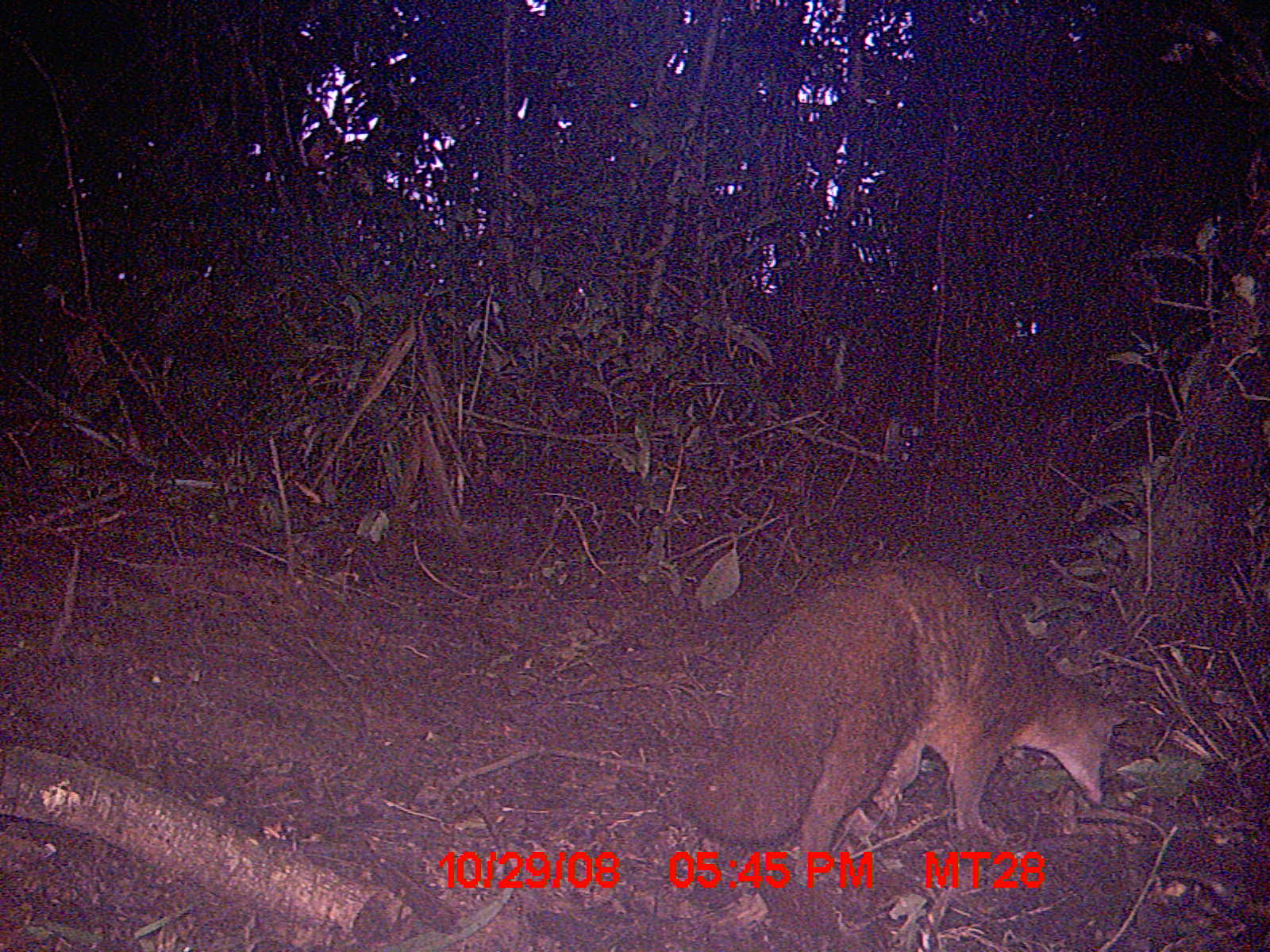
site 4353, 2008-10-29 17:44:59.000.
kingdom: Animalia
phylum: Chordata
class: Aves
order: Cuculiformes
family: Cuculidae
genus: Coua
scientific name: Coua serriana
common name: red-breasted coua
Coua serriana (red-breasted coua), count 3.